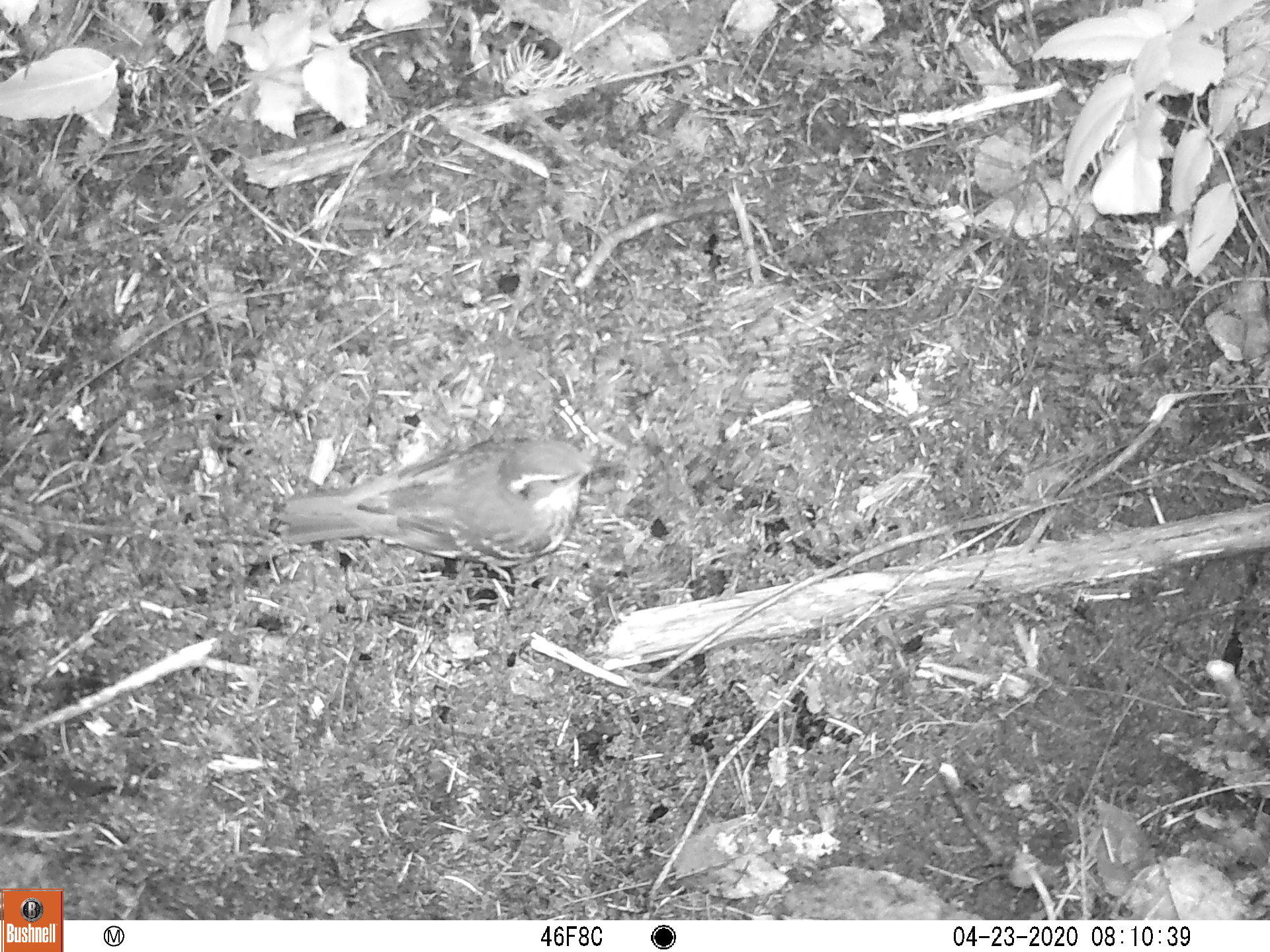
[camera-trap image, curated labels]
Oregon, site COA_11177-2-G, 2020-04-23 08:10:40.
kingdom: Animalia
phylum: Chordata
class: Aves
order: Passeriformes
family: Turdidae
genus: Ixoreus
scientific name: Ixoreus naevius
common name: varied thrush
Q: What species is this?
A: Varied thrush (Ixoreus naevius).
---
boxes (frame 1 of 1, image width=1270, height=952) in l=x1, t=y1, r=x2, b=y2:
varied thrush: l=273, t=436, r=605, b=571